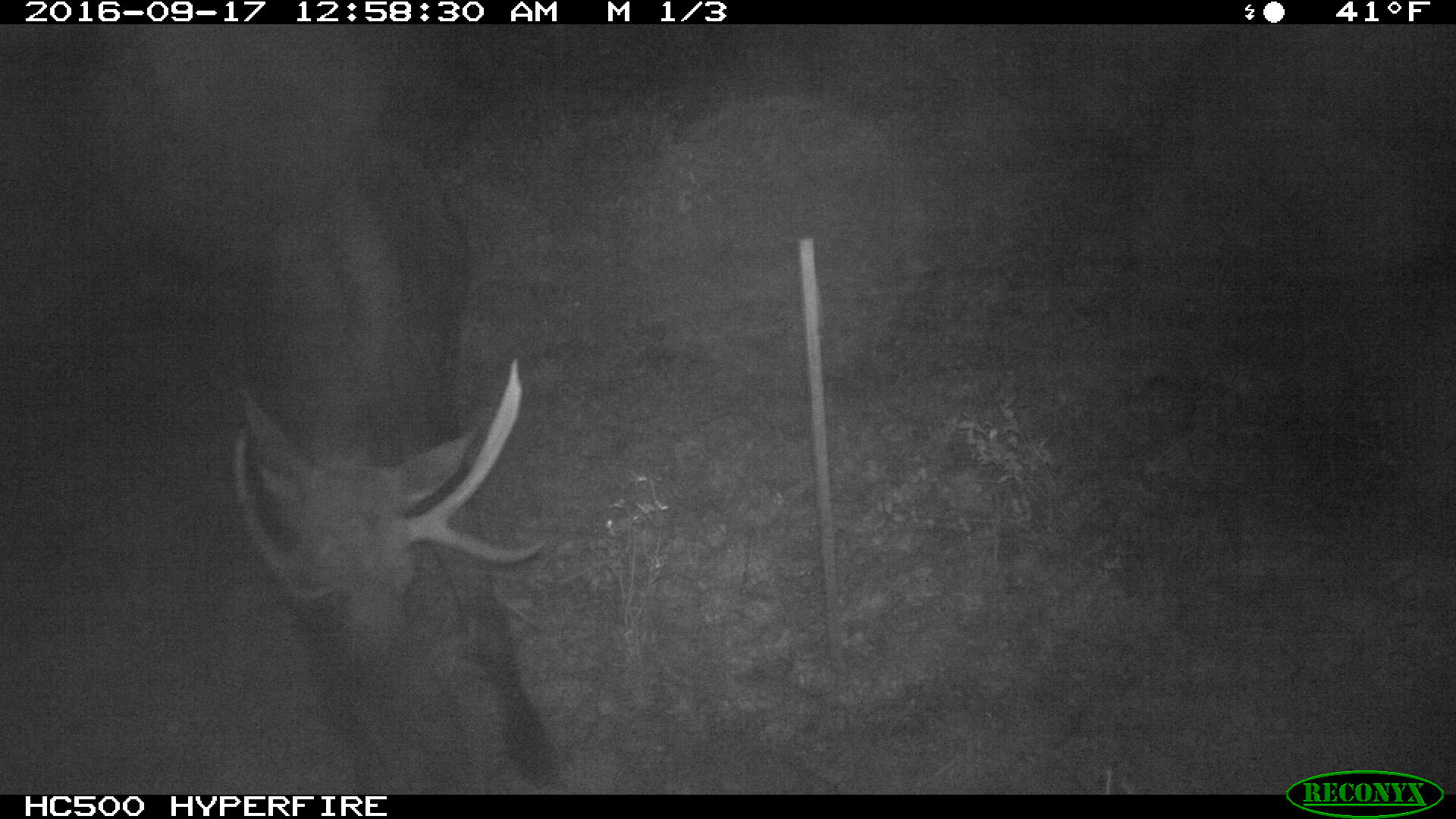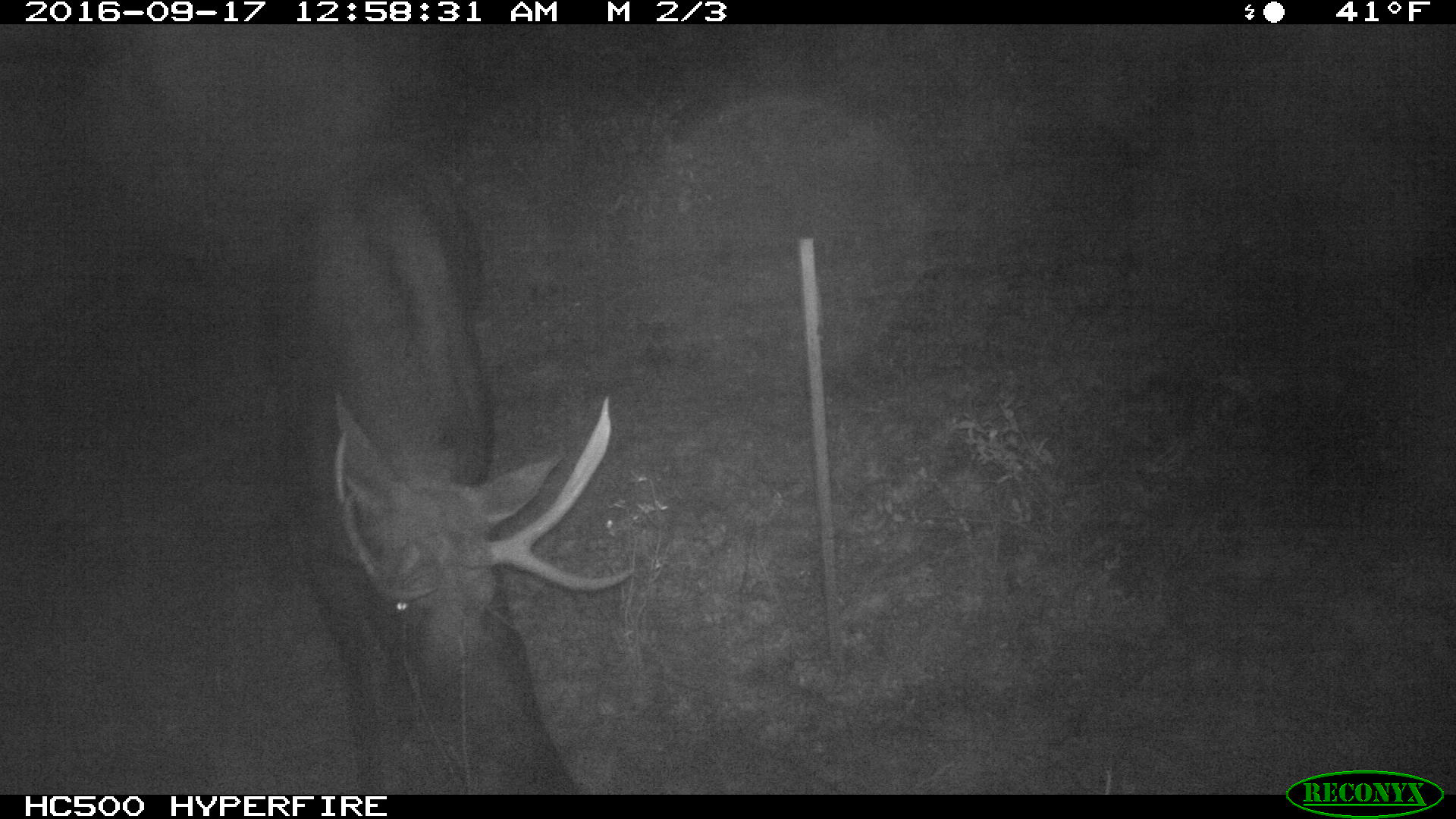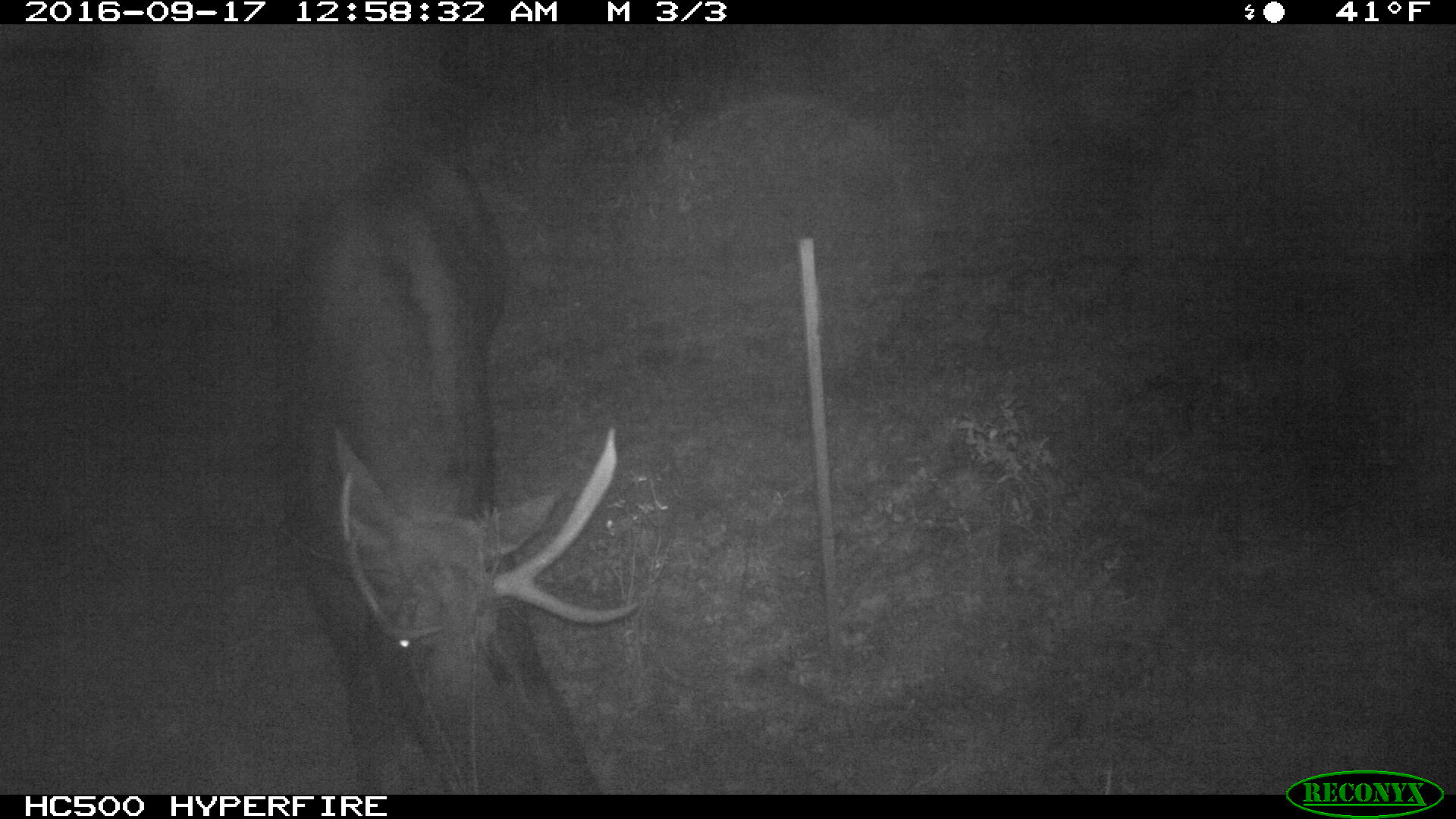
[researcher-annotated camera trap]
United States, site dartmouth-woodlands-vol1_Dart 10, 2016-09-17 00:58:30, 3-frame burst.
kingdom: Animalia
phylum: Chordata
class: Mammalia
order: Artiodactyla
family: Cervidae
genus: Alces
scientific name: Alces alces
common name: moose